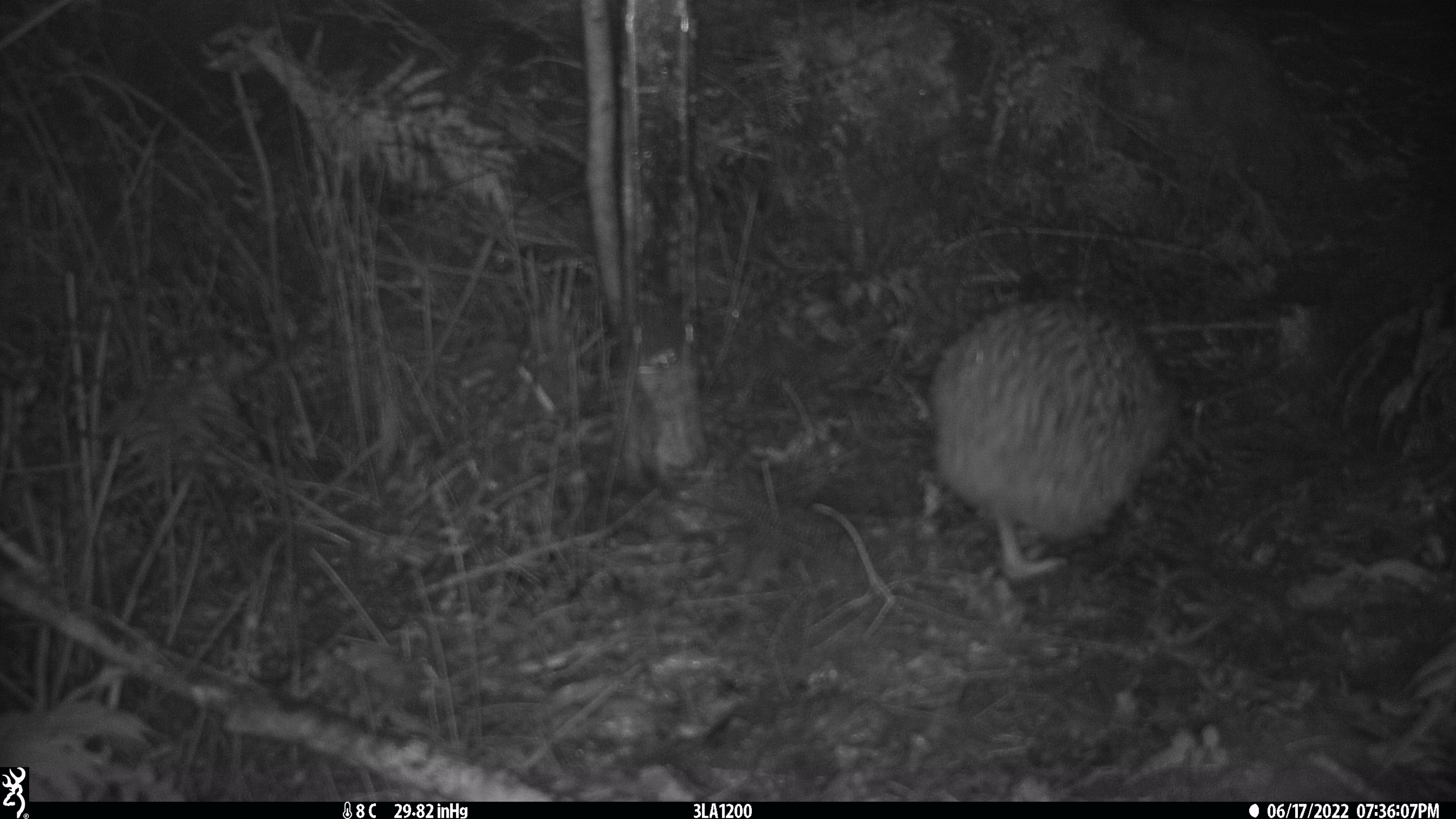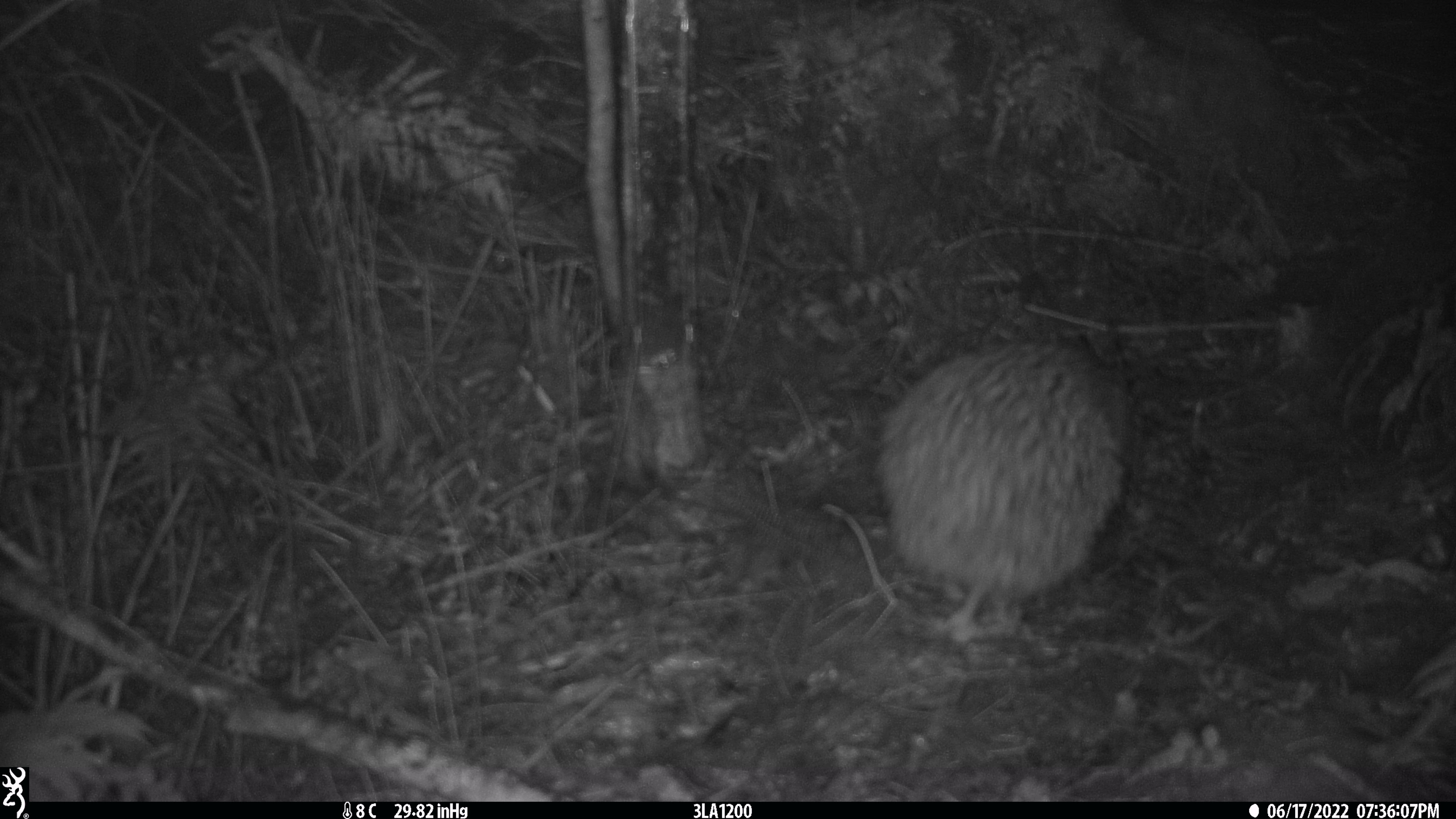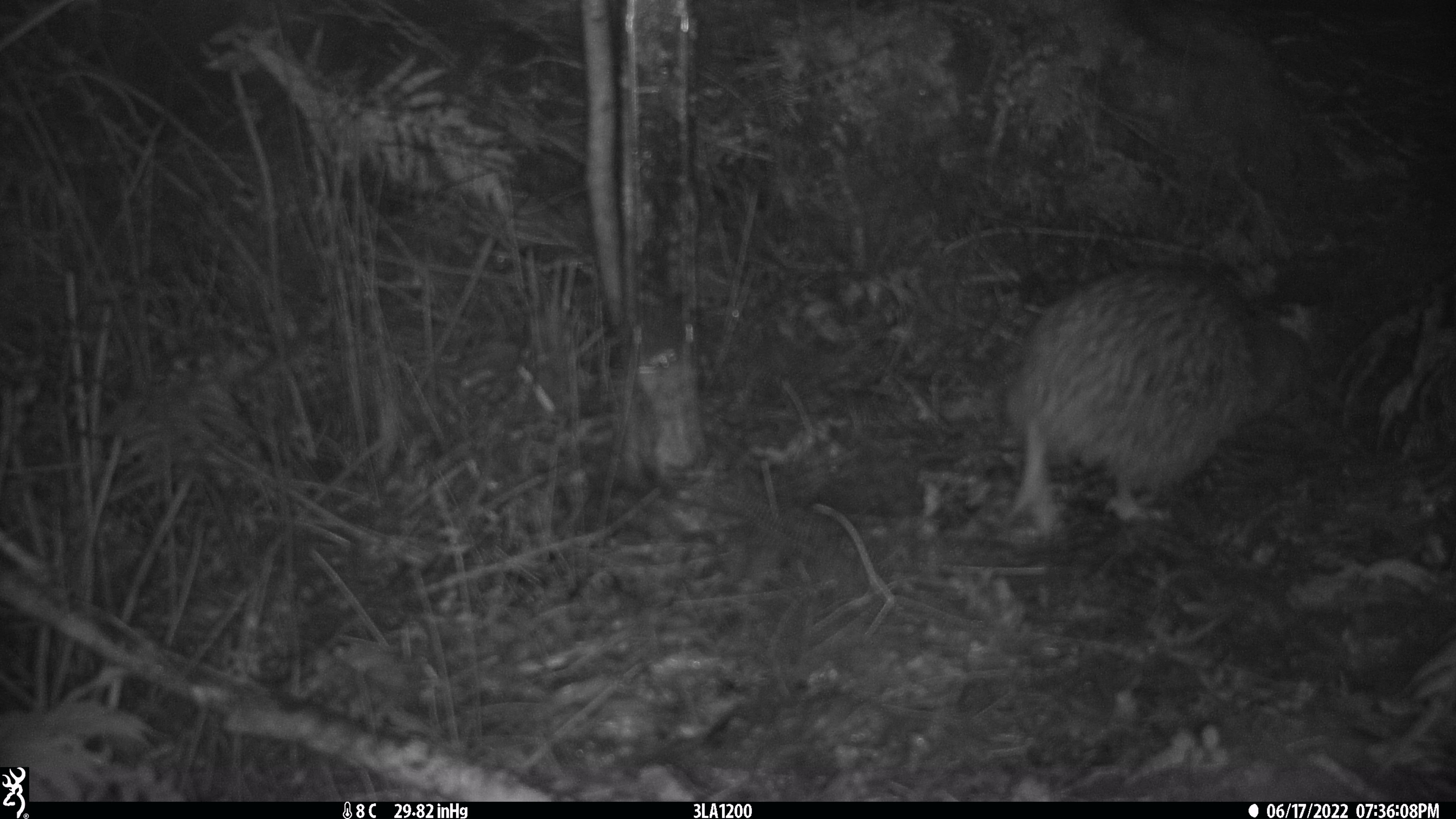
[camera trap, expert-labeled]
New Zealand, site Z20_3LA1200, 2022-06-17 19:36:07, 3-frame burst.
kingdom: Animalia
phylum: Chordata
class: Aves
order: Apterygiformes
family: Apterygidae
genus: Apteryx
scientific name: Apteryx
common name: kiwi